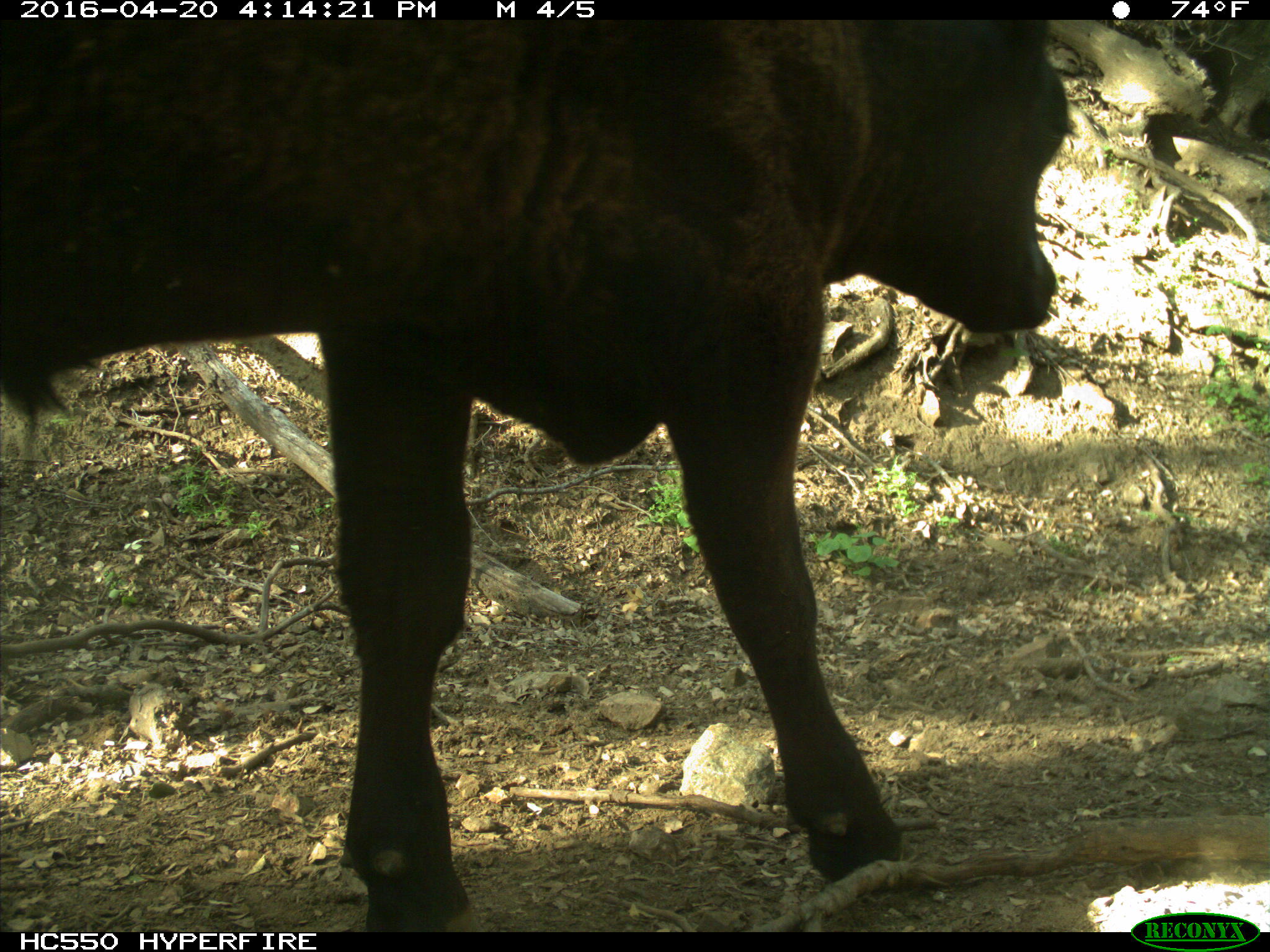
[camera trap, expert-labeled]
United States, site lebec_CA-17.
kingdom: Animalia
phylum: Chordata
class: Mammalia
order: Artiodactyla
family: Bovidae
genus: Bos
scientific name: Bos taurus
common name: domestic cow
Bos taurus (domestic cow).